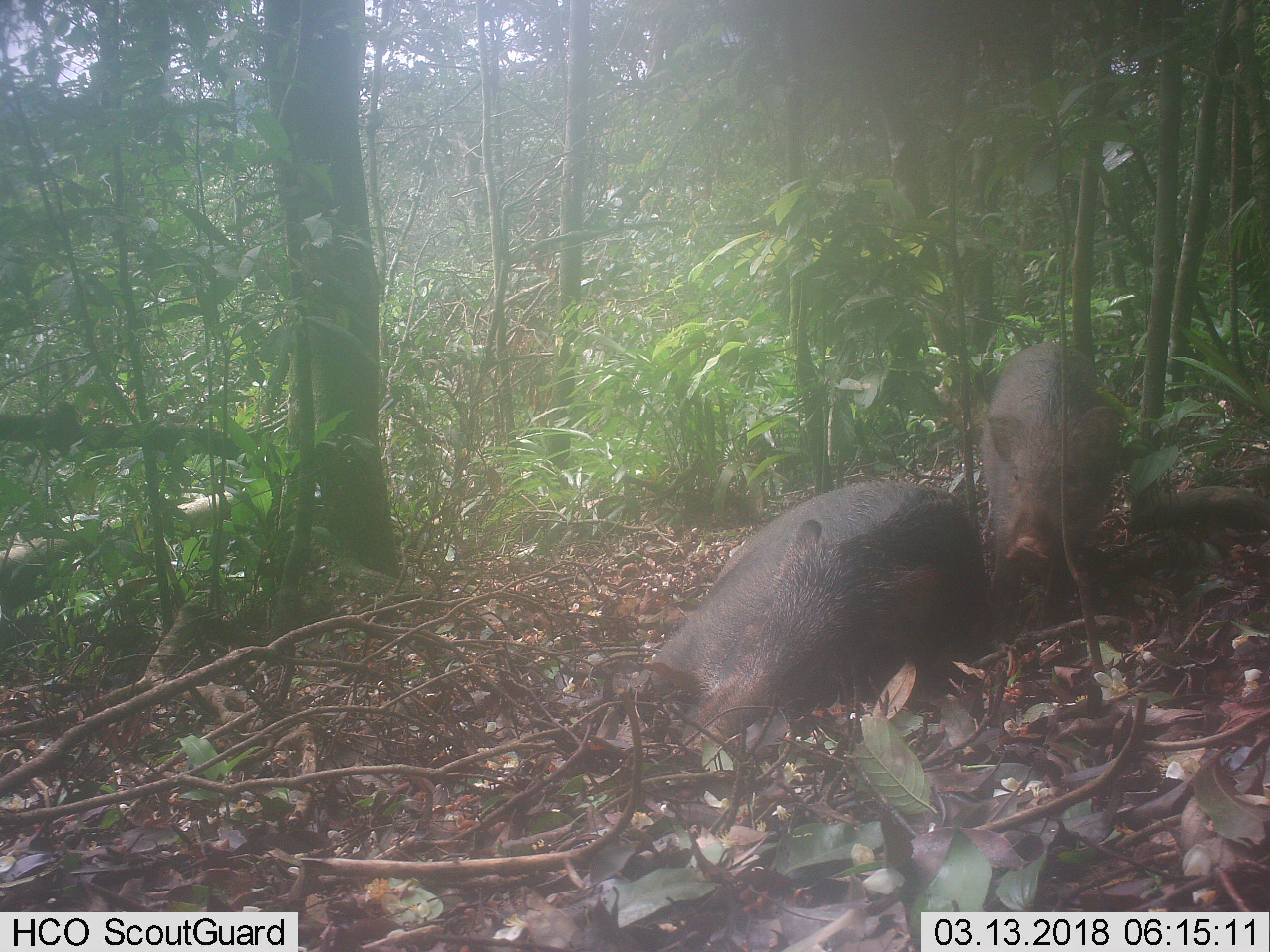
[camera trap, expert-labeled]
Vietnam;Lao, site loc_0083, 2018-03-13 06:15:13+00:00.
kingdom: Animalia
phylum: Chordata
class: Mammalia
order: Artiodactyla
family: Suidae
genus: Sus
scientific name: Sus scrofa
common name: eurasian wild pig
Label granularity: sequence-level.